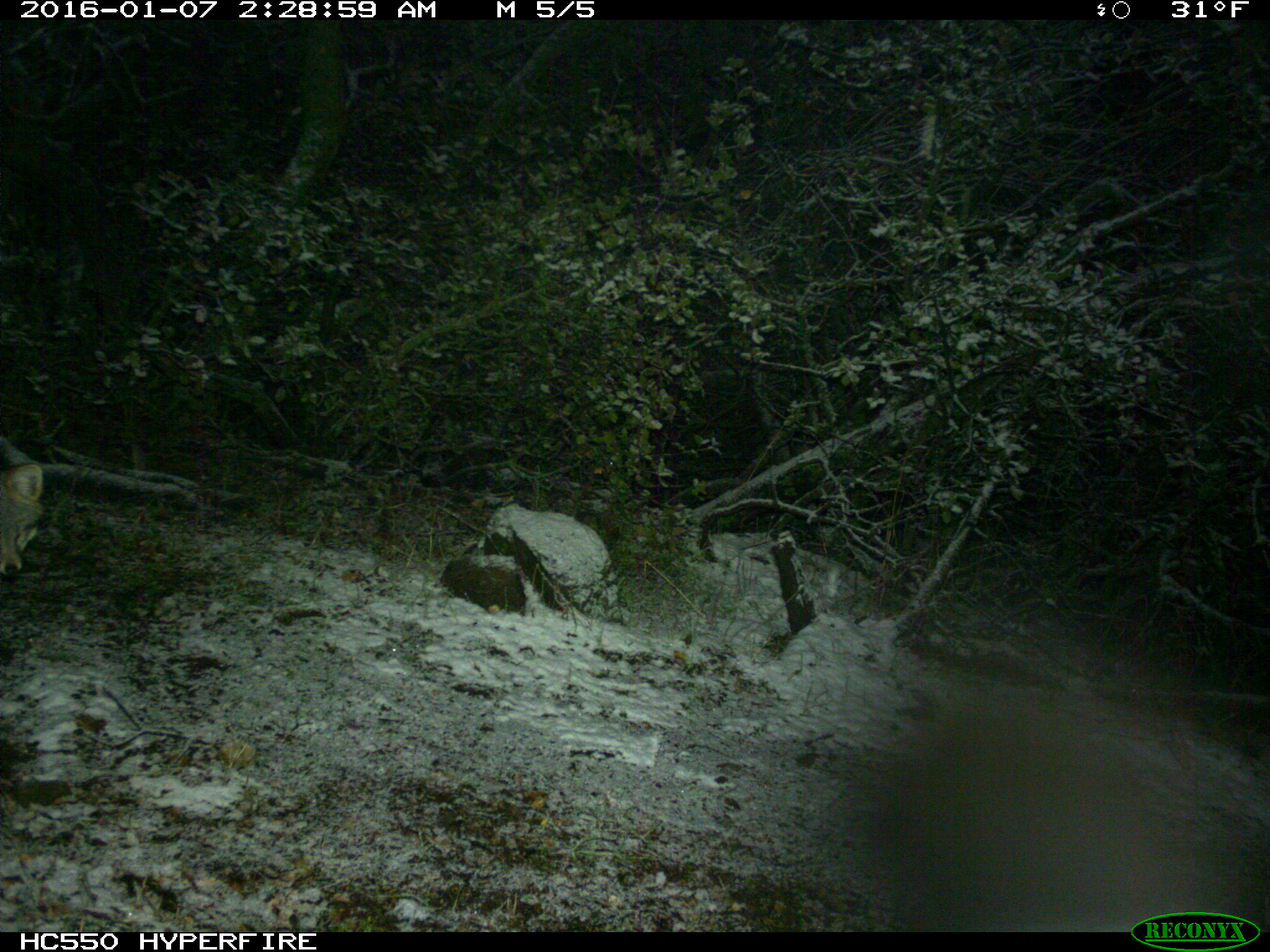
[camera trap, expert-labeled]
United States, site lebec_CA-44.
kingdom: Animalia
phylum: Chordata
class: Mammalia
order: Carnivora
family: Canidae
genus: Urocyon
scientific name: Urocyon cinereoargenteus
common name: gray fox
Urocyon cinereoargenteus (gray fox).